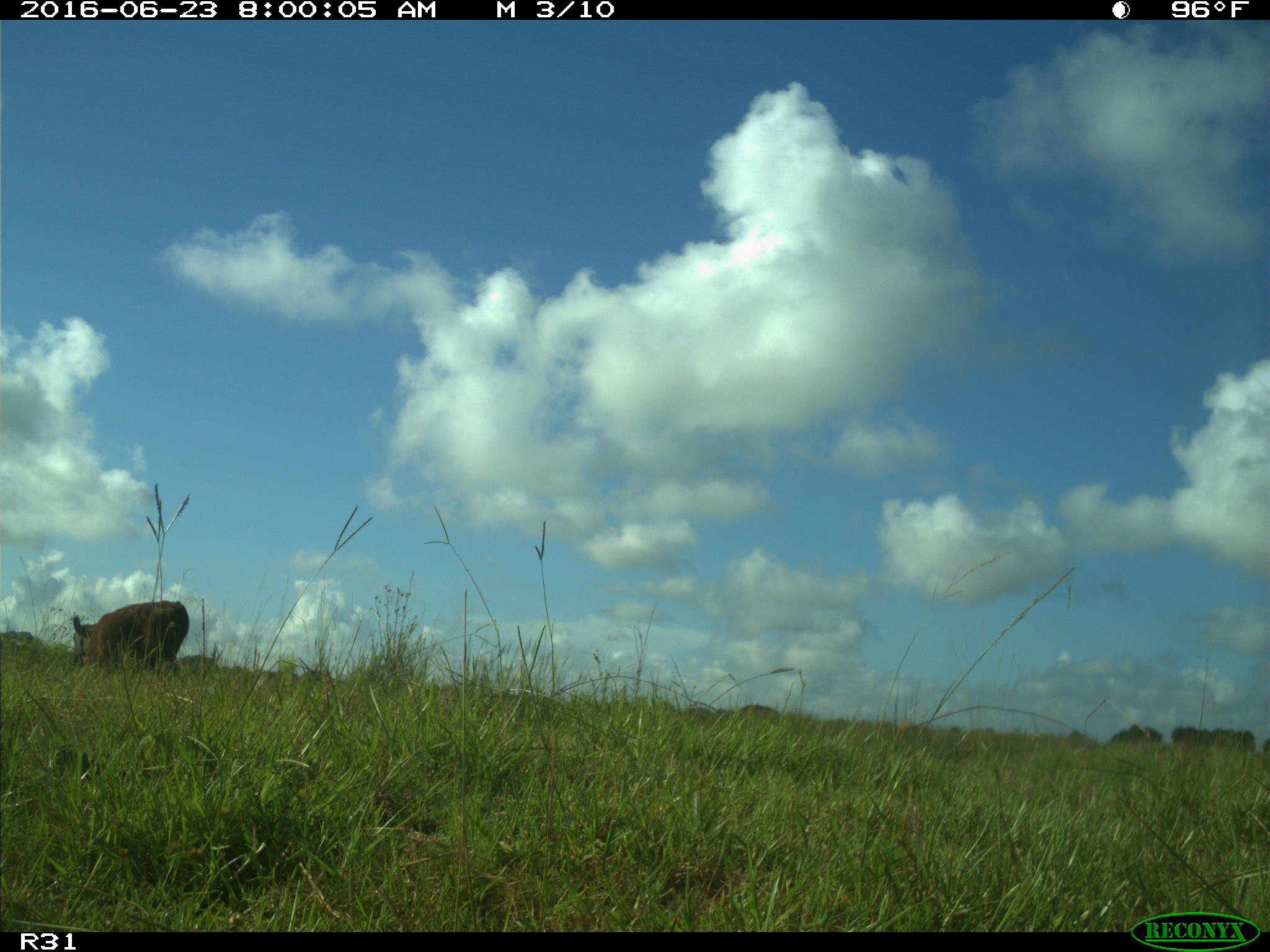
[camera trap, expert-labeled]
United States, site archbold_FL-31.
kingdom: Animalia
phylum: Chordata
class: Mammalia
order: Artiodactyla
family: Bovidae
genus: Bos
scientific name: Bos taurus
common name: domestic cow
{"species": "Bos taurus (domestic cow)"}